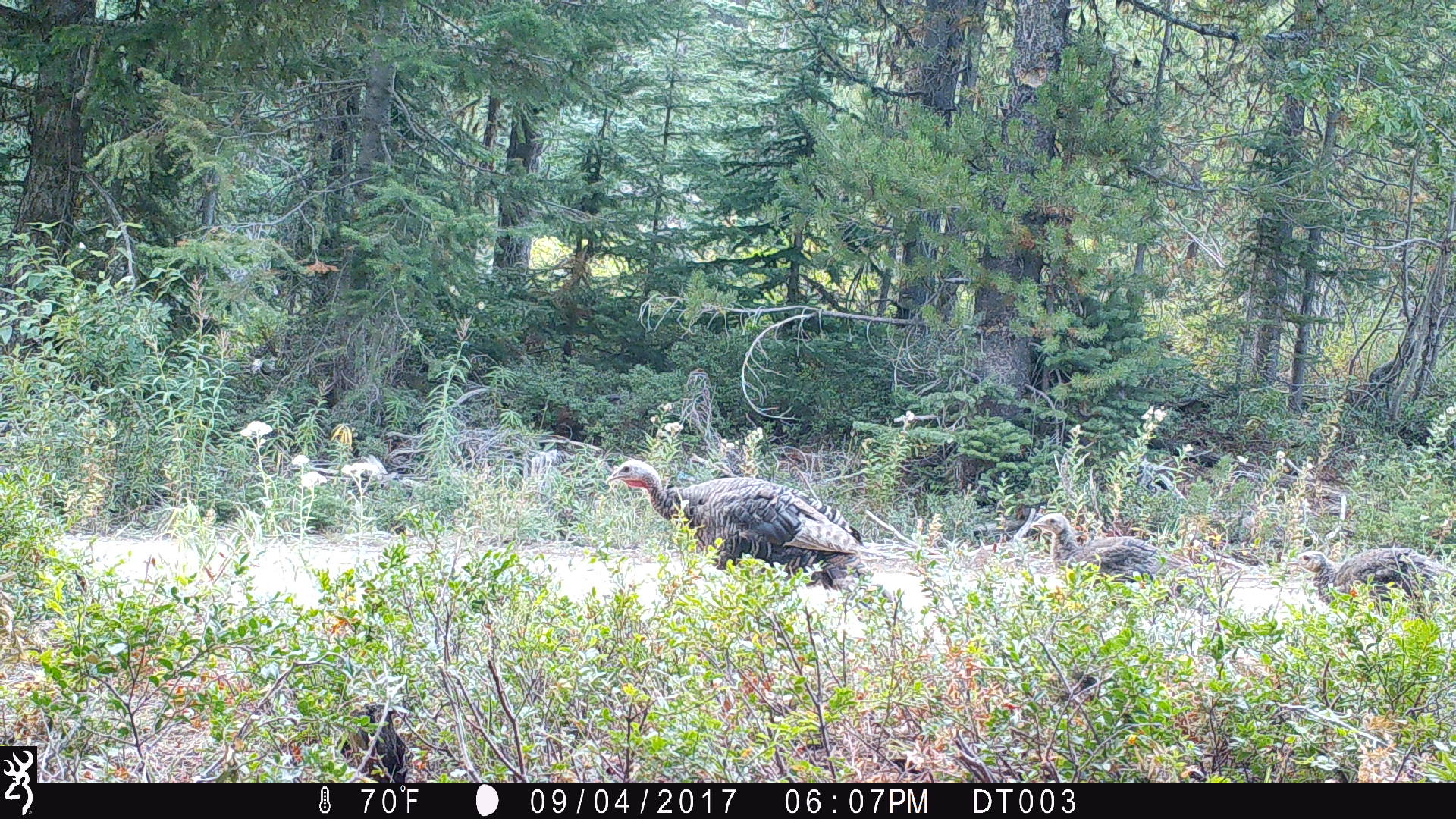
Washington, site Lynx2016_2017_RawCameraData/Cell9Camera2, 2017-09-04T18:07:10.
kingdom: Animalia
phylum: Chordata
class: Aves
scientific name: Aves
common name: birds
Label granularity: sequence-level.